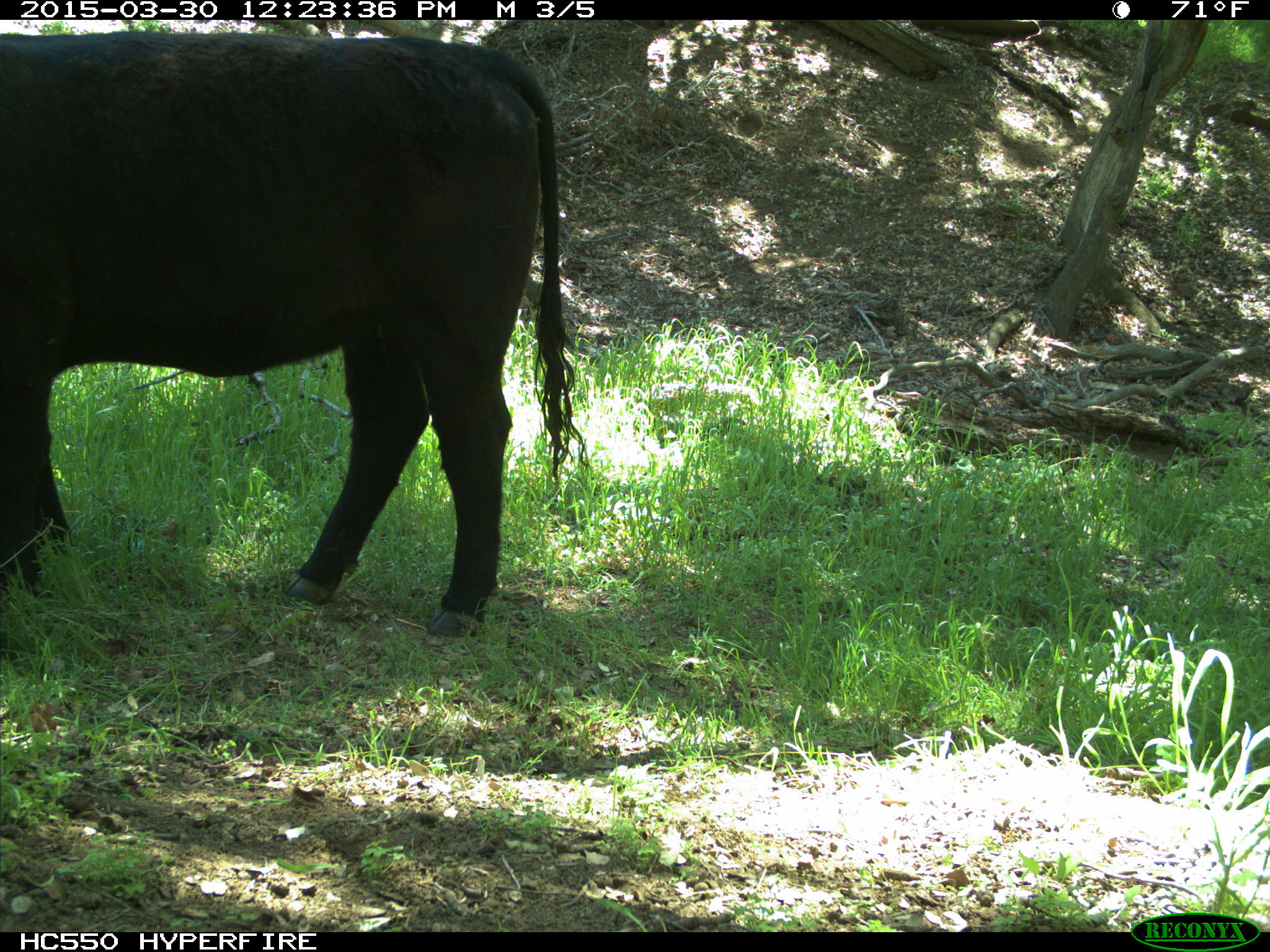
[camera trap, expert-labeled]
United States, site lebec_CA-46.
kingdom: Animalia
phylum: Chordata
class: Mammalia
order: Artiodactyla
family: Bovidae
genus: Bos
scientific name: Bos taurus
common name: domestic cow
Bos taurus (domestic cow).